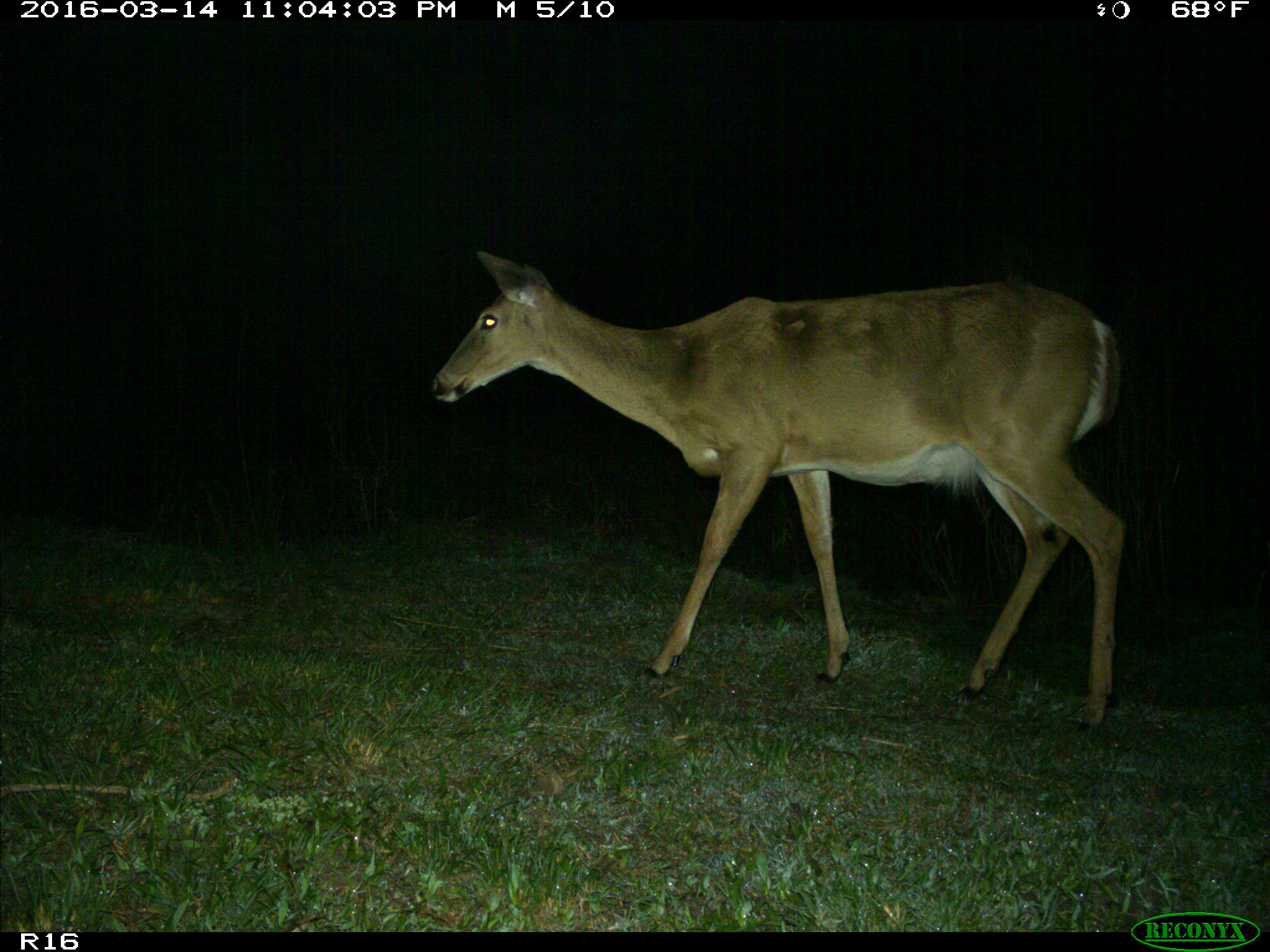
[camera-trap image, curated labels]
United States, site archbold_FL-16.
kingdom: Animalia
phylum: Chordata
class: Mammalia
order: Artiodactyla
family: Cervidae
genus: Odocoileus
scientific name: Odocoileus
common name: deer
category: unidentified deer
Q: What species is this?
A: Unidentified deer (deer) (Odocoileus).